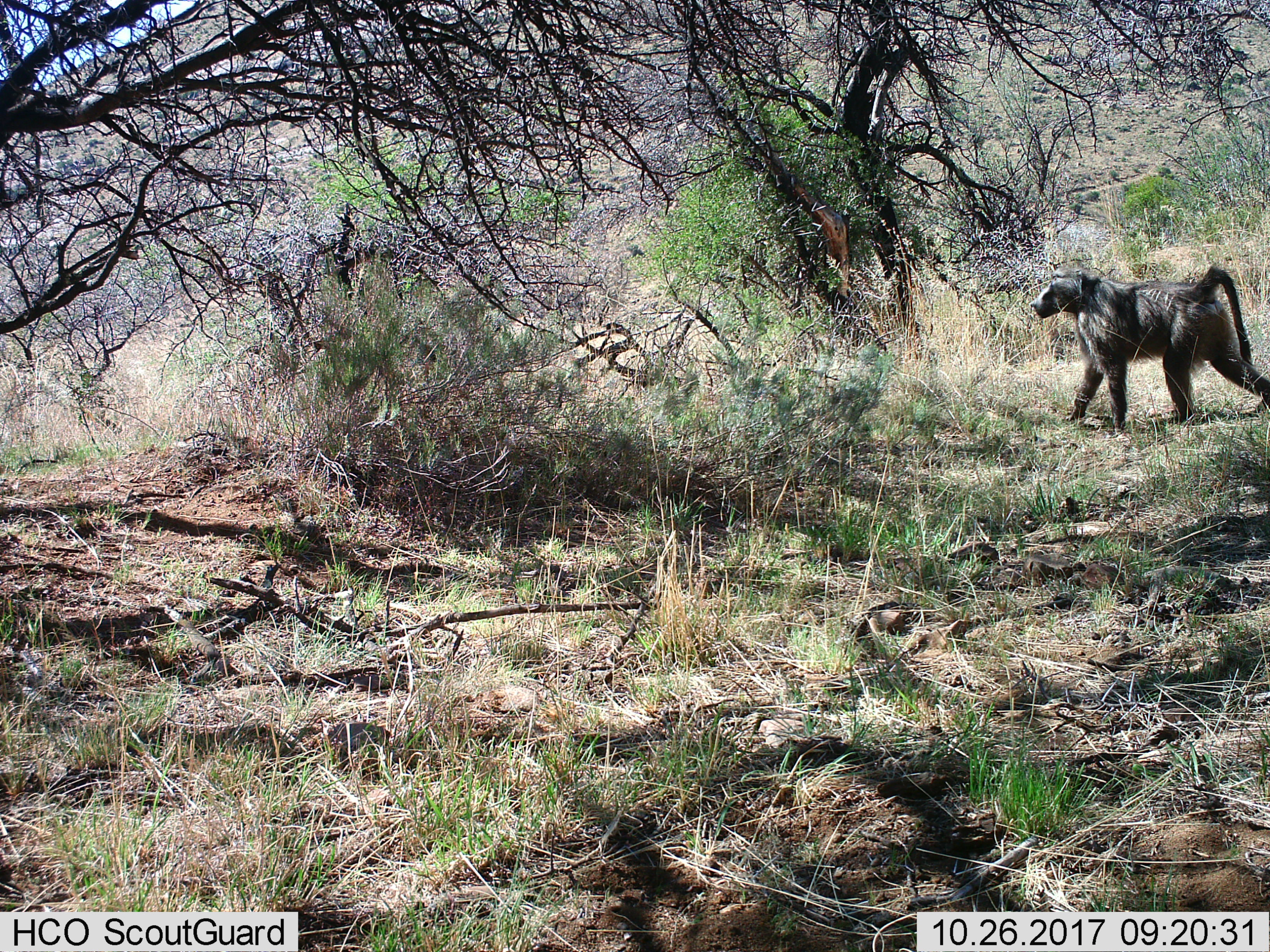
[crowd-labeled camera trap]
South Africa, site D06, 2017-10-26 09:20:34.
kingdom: Animalia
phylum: Chordata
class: Mammalia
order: Primates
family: Cercopithecidae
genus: Papio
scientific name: Papio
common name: baboon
Baboon (Papio), count 1. Behavior (volunteer vote fractions): standing 10%, resting 0%, moving 100%, interacting 0%. Young present (vote fraction): 0%. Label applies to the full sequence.